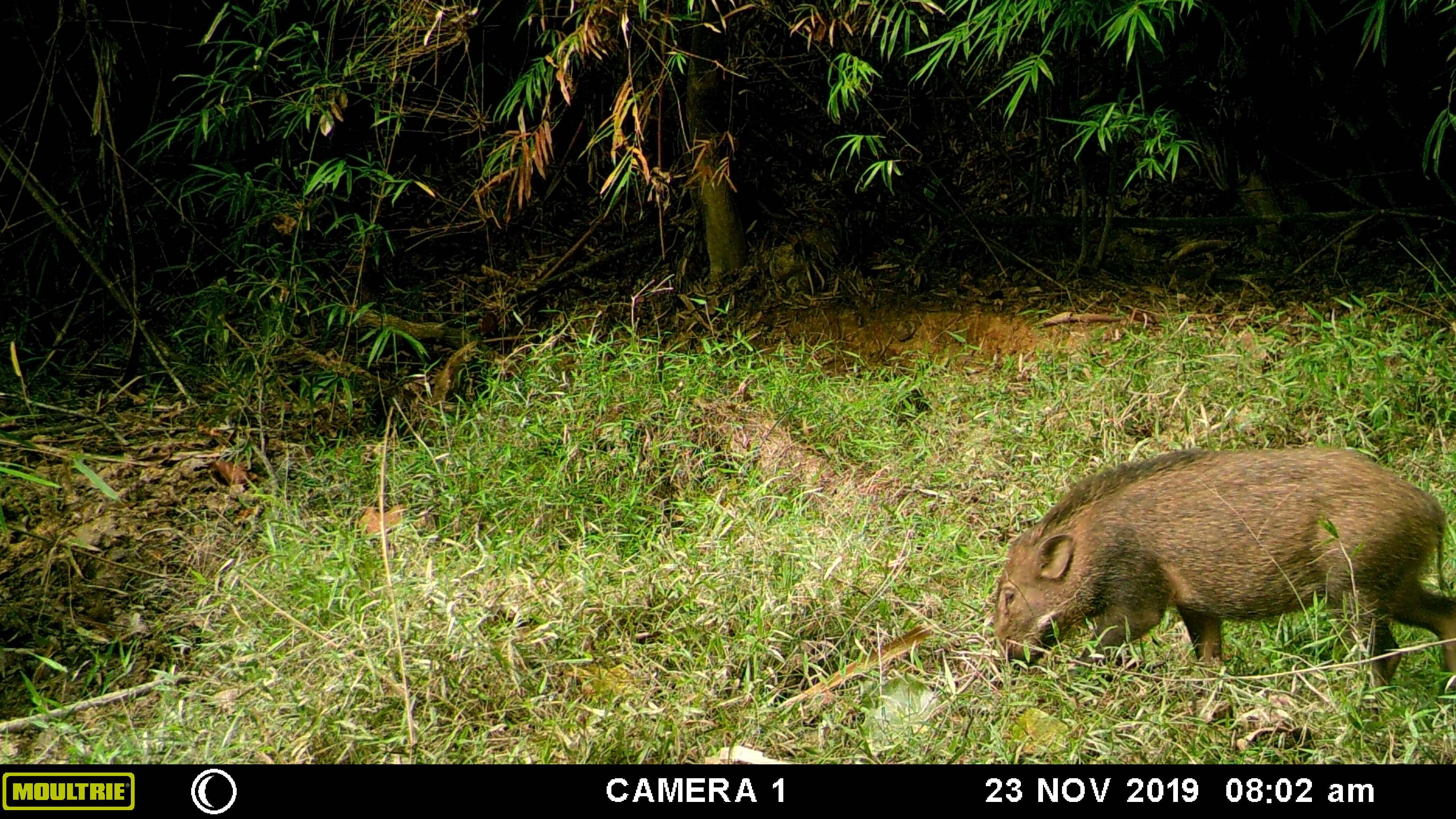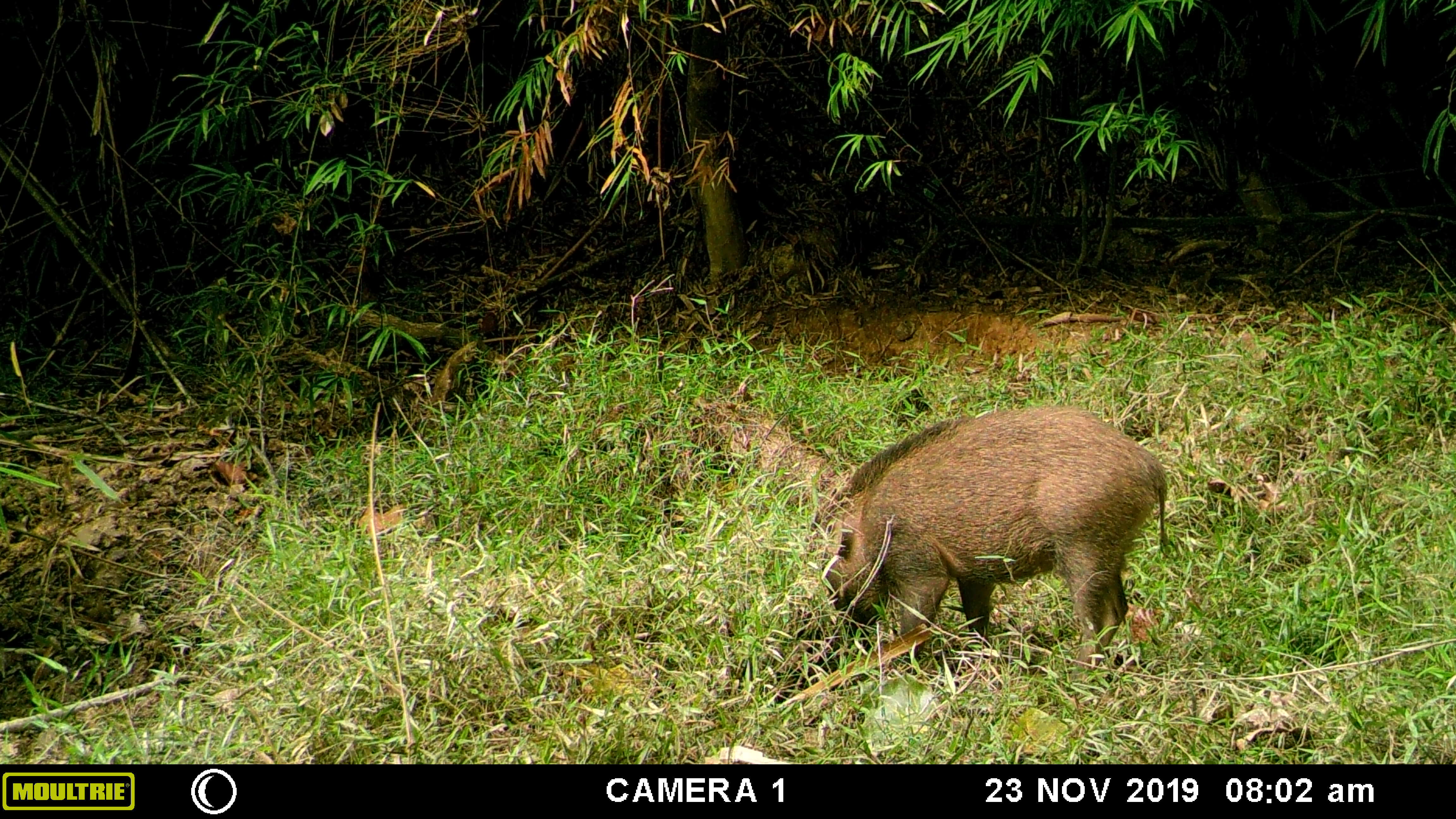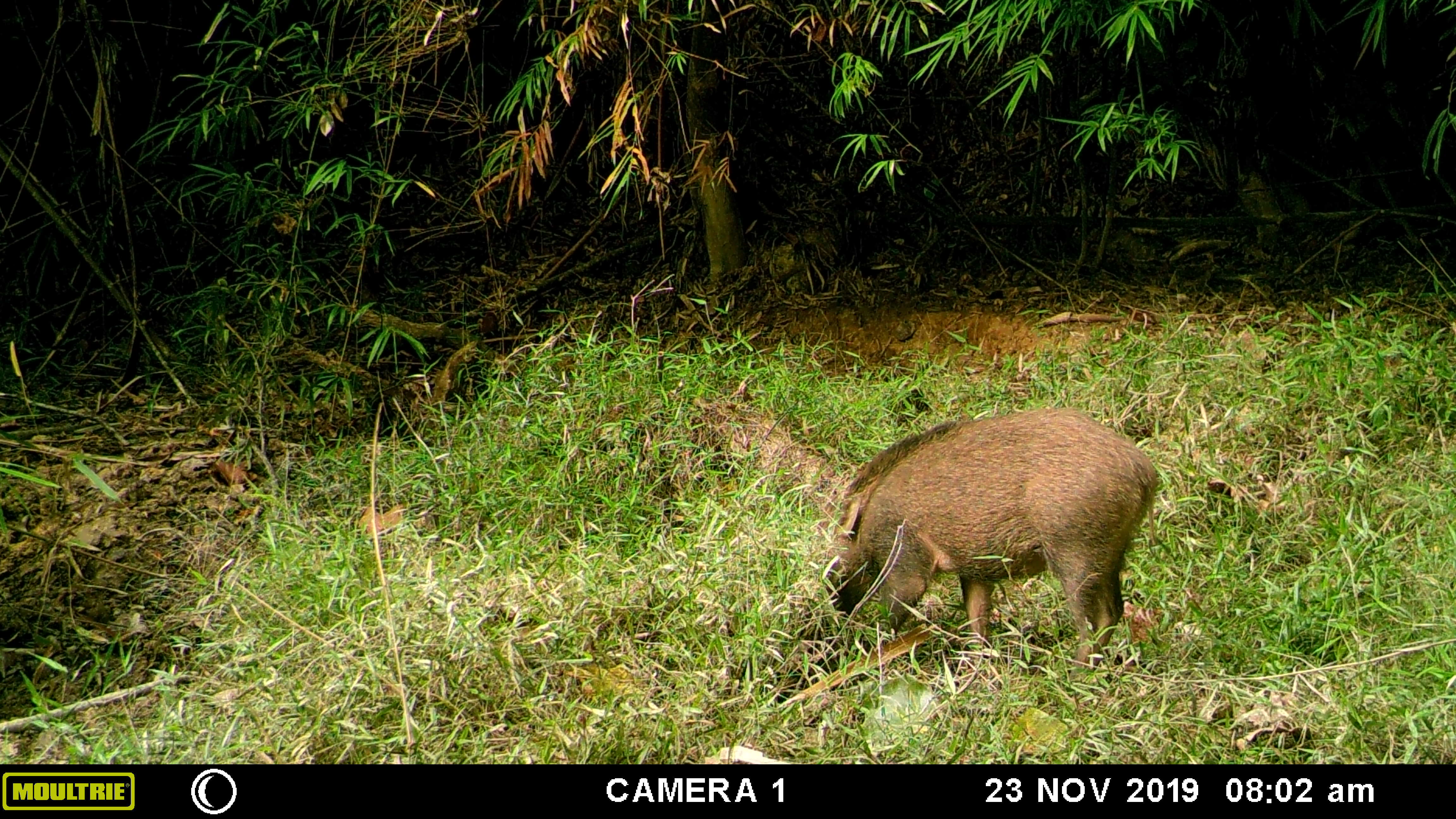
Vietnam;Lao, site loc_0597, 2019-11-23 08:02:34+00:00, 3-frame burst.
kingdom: Animalia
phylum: Chordata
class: Mammalia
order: Artiodactyla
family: Suidae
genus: Sus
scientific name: Sus scrofa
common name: eurasian wild pig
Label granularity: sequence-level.